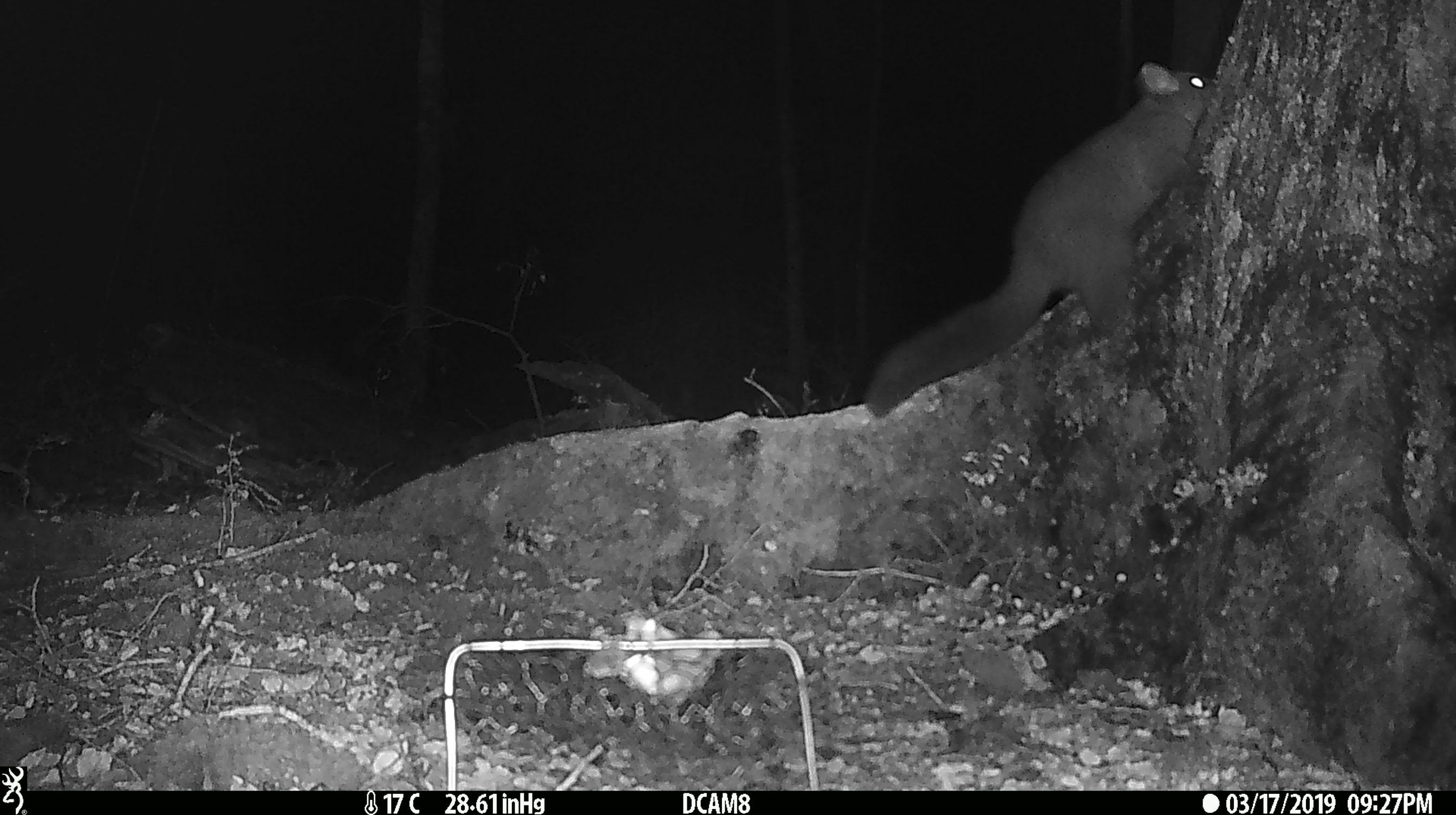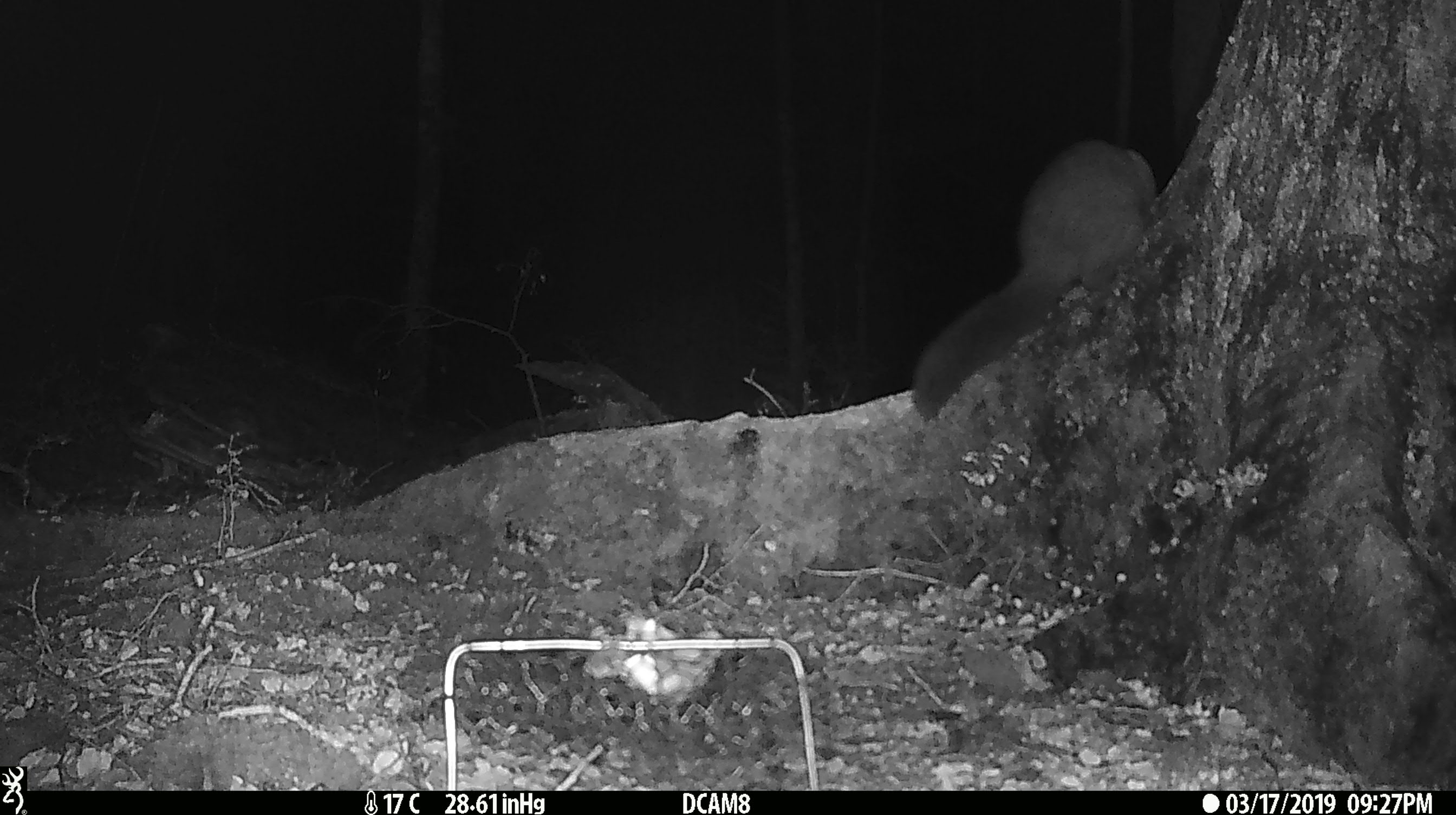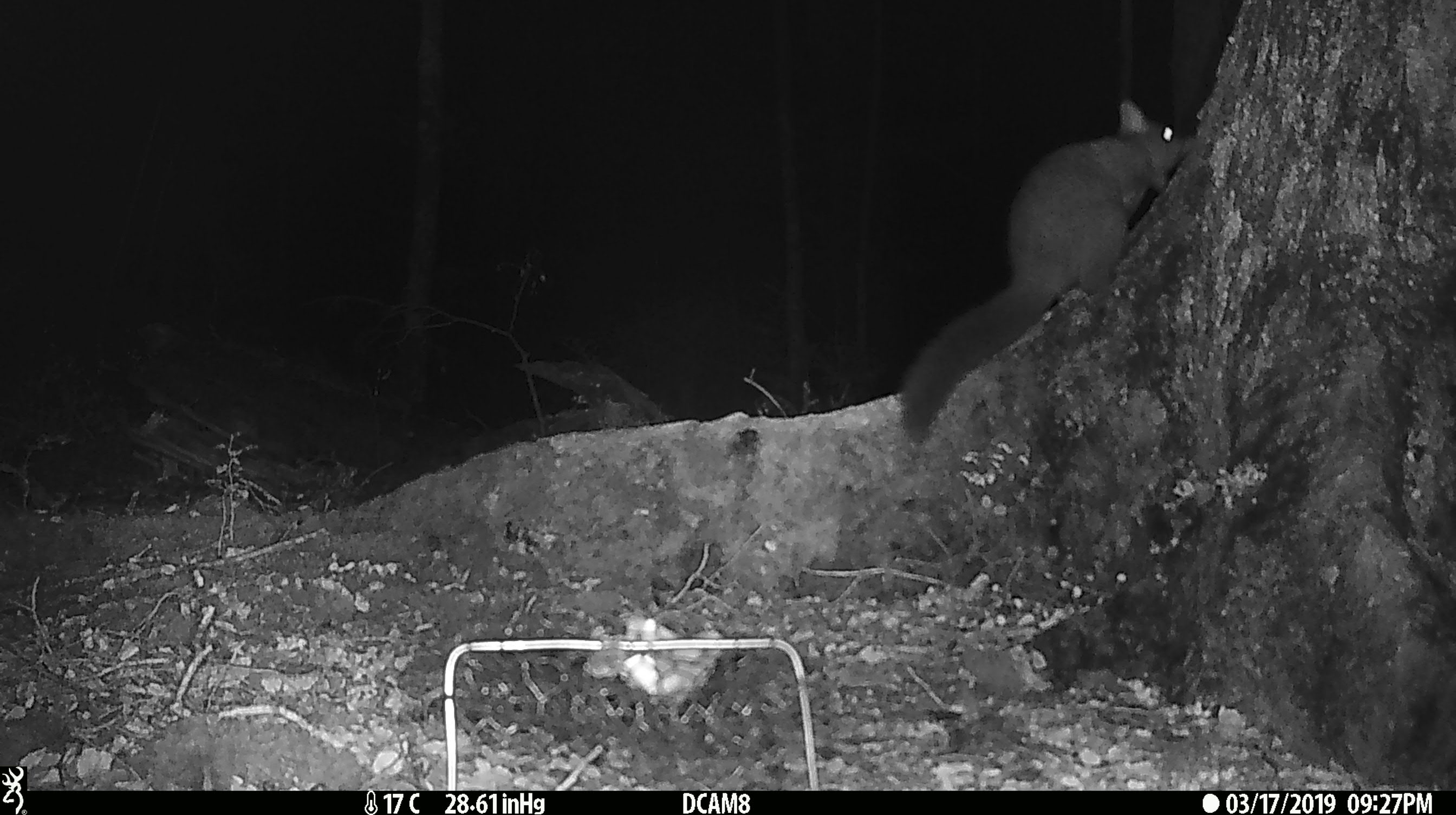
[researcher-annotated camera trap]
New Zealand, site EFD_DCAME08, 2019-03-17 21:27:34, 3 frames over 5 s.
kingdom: Animalia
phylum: Chordata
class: Mammalia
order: Diprotodontia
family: Phalangeridae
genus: Trichosurus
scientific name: Trichosurus vulpecula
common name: common brushtail possum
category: possum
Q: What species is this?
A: Possum (common brushtail possum) (Trichosurus vulpecula).